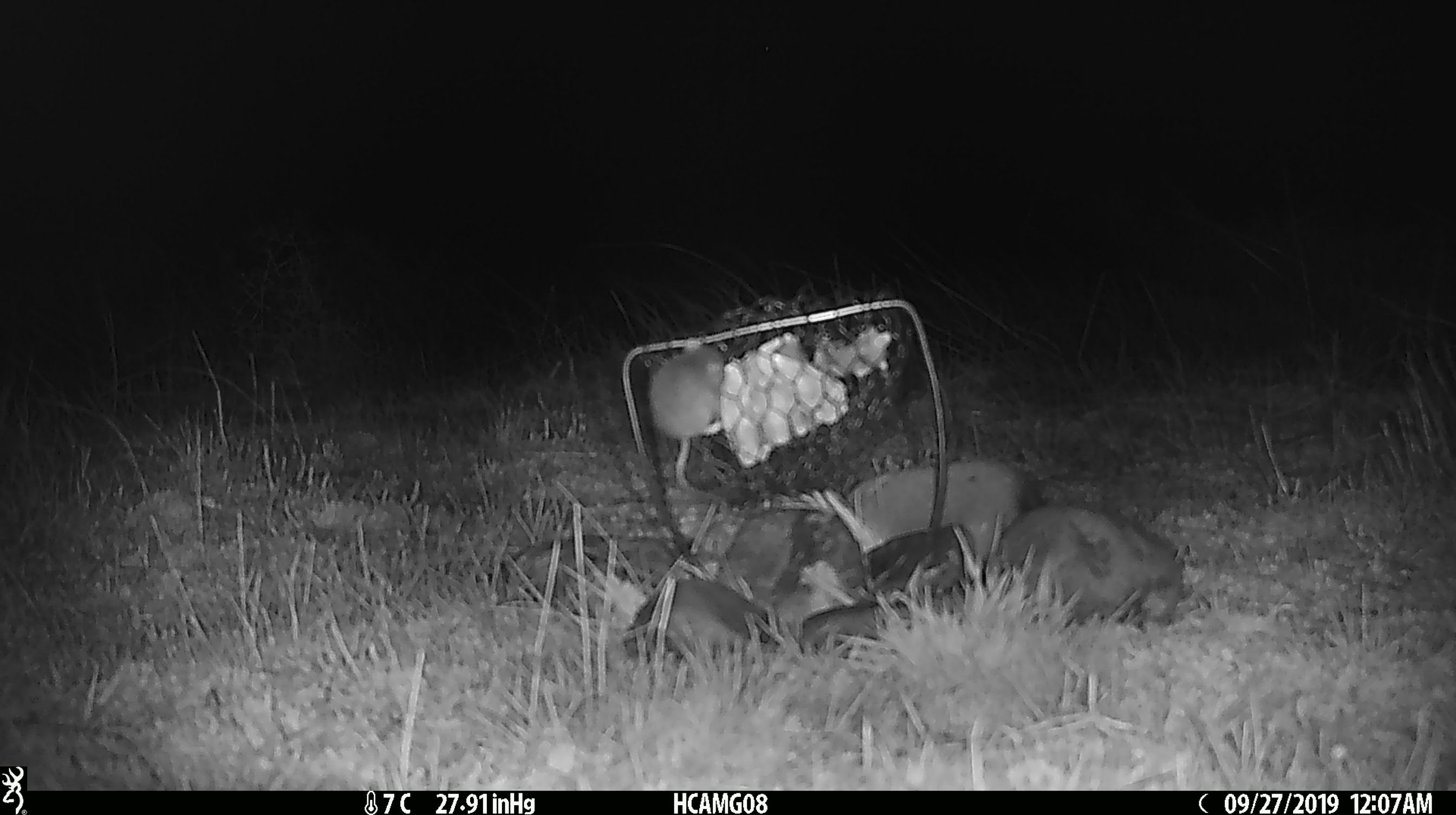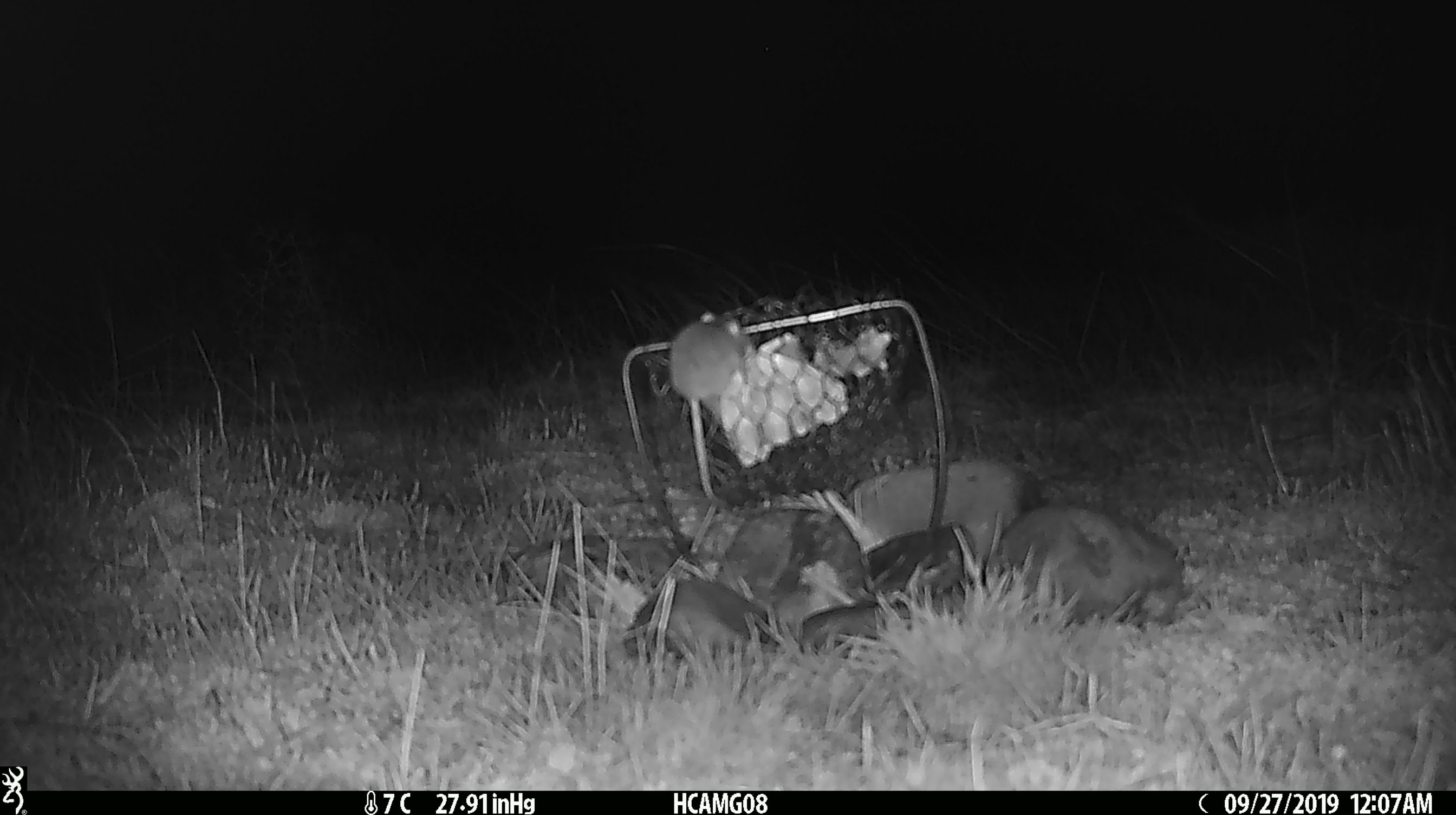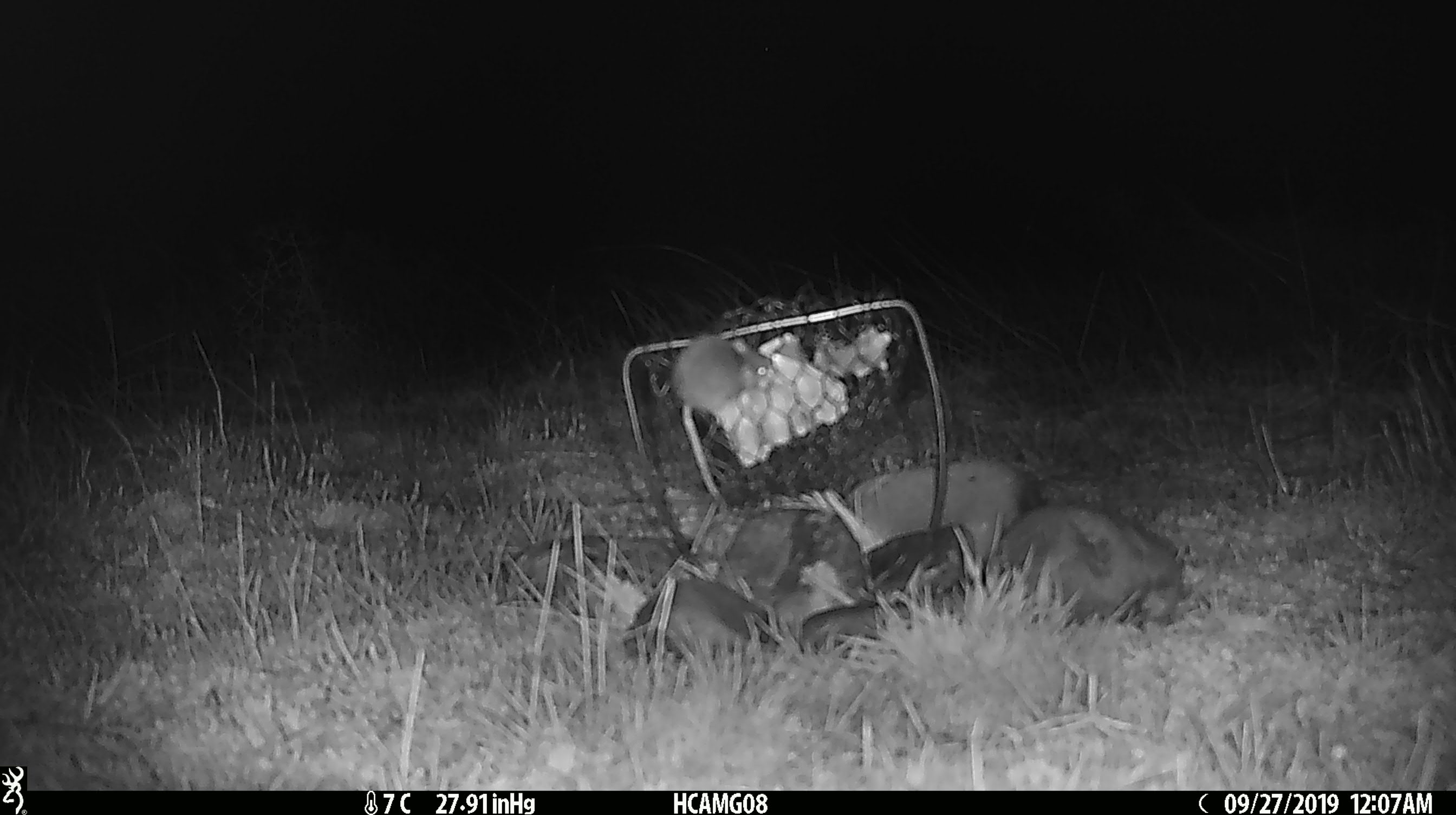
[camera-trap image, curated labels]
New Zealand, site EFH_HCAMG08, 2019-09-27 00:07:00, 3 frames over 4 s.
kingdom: Animalia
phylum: Chordata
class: Mammalia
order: Rodentia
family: Muridae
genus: Mus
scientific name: Mus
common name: mouse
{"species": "mouse (Mus)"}